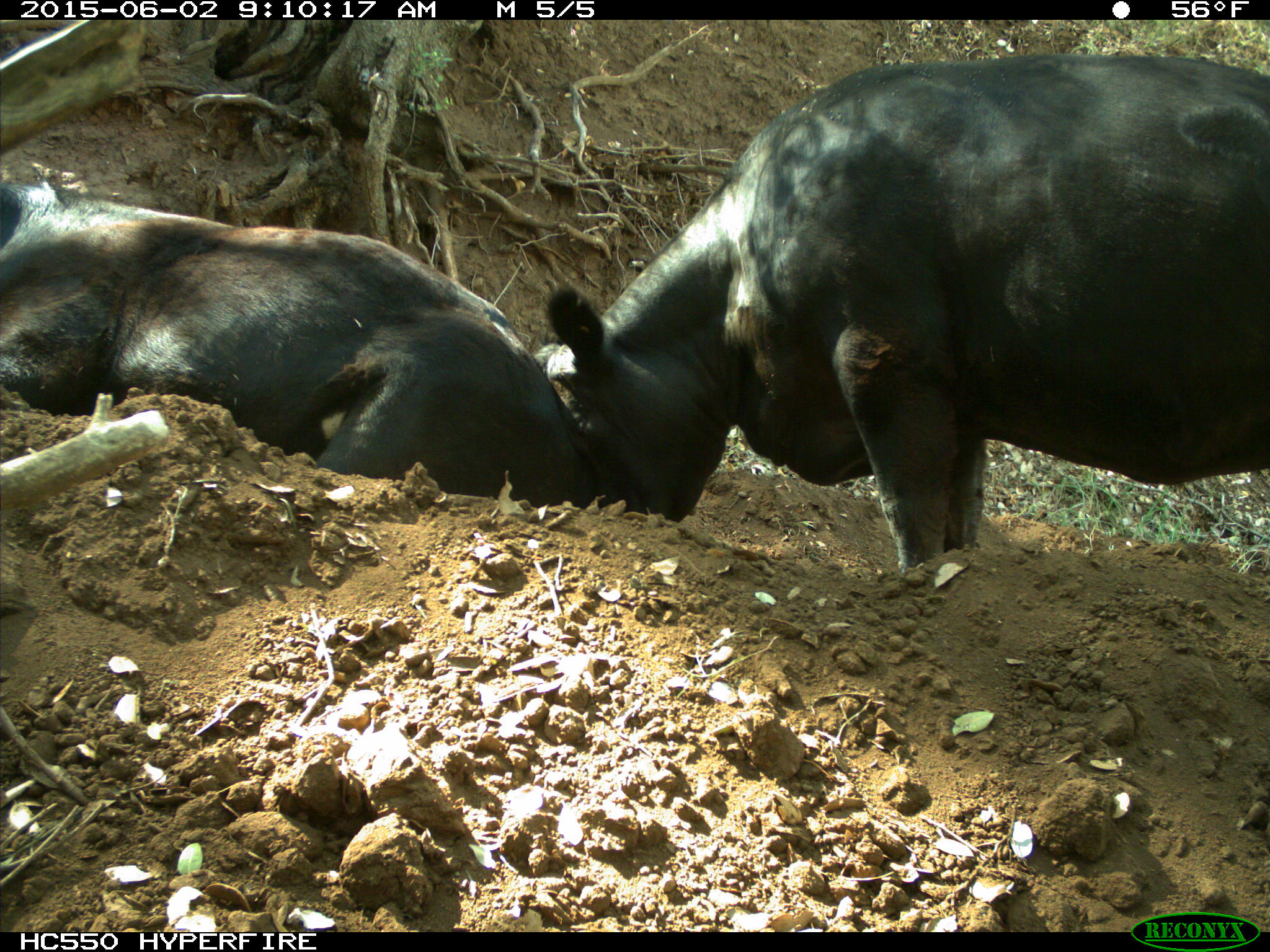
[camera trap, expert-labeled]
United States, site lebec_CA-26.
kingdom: Animalia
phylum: Chordata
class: Mammalia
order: Artiodactyla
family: Bovidae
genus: Bos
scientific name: Bos taurus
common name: domestic cow